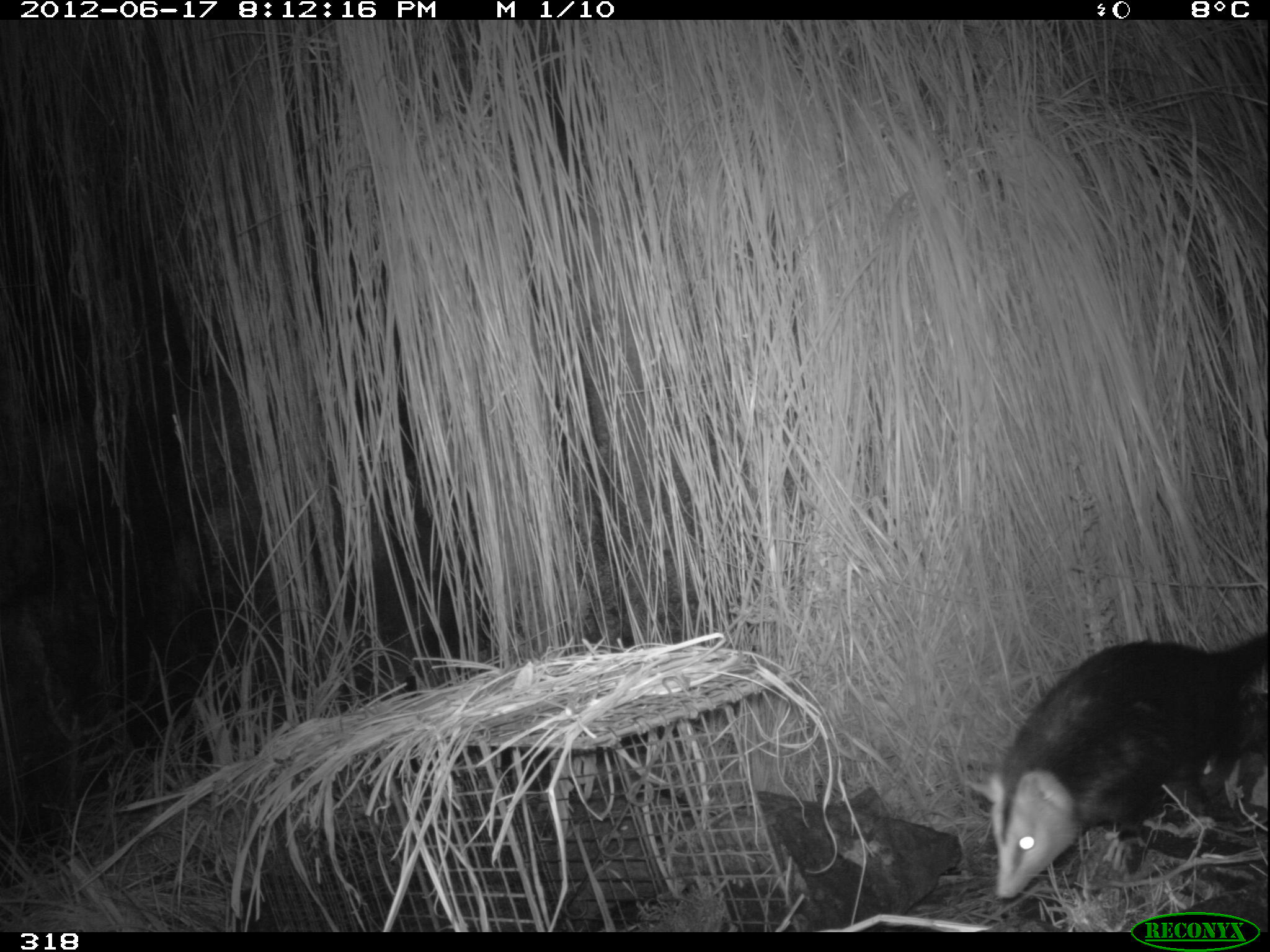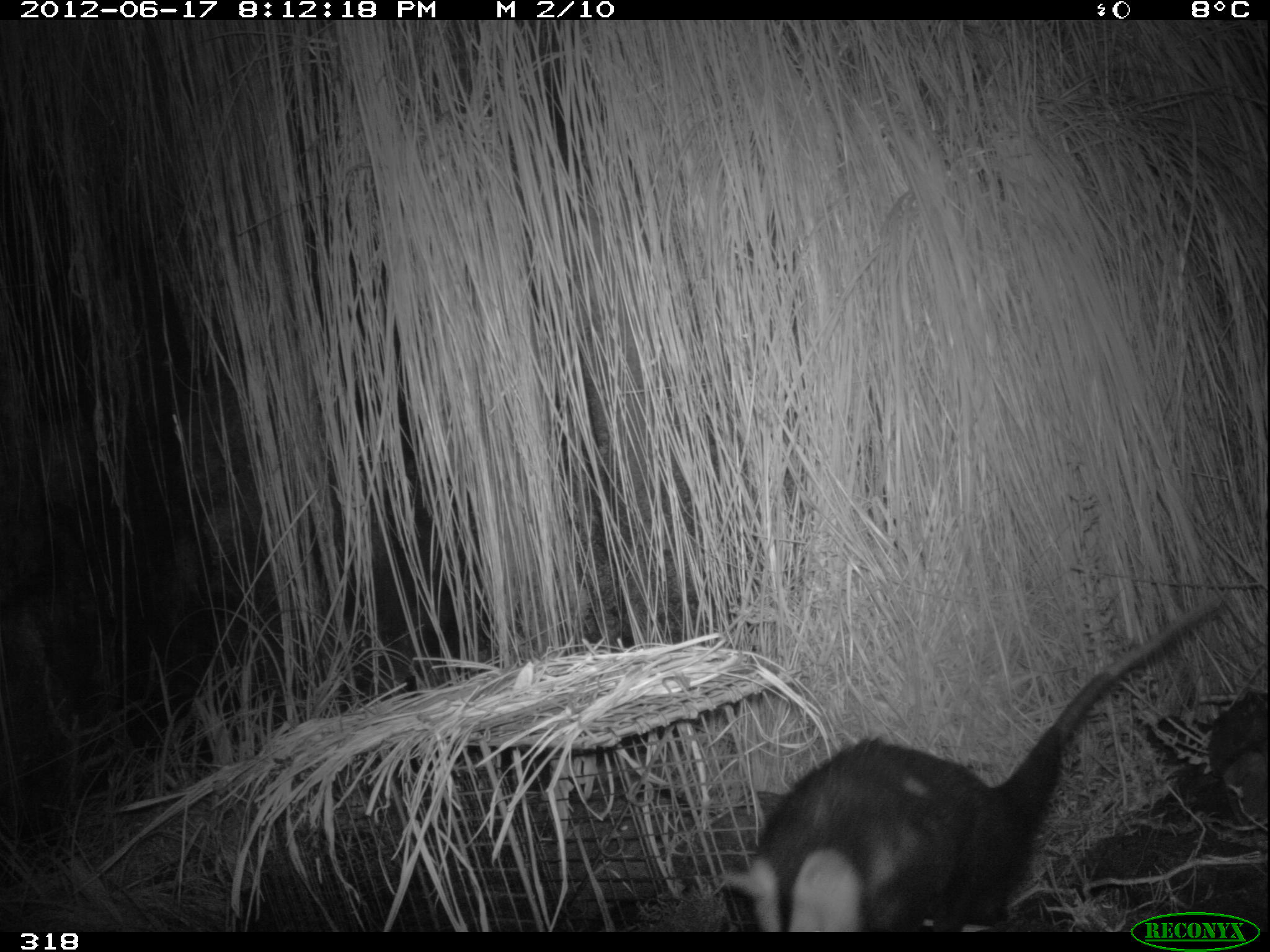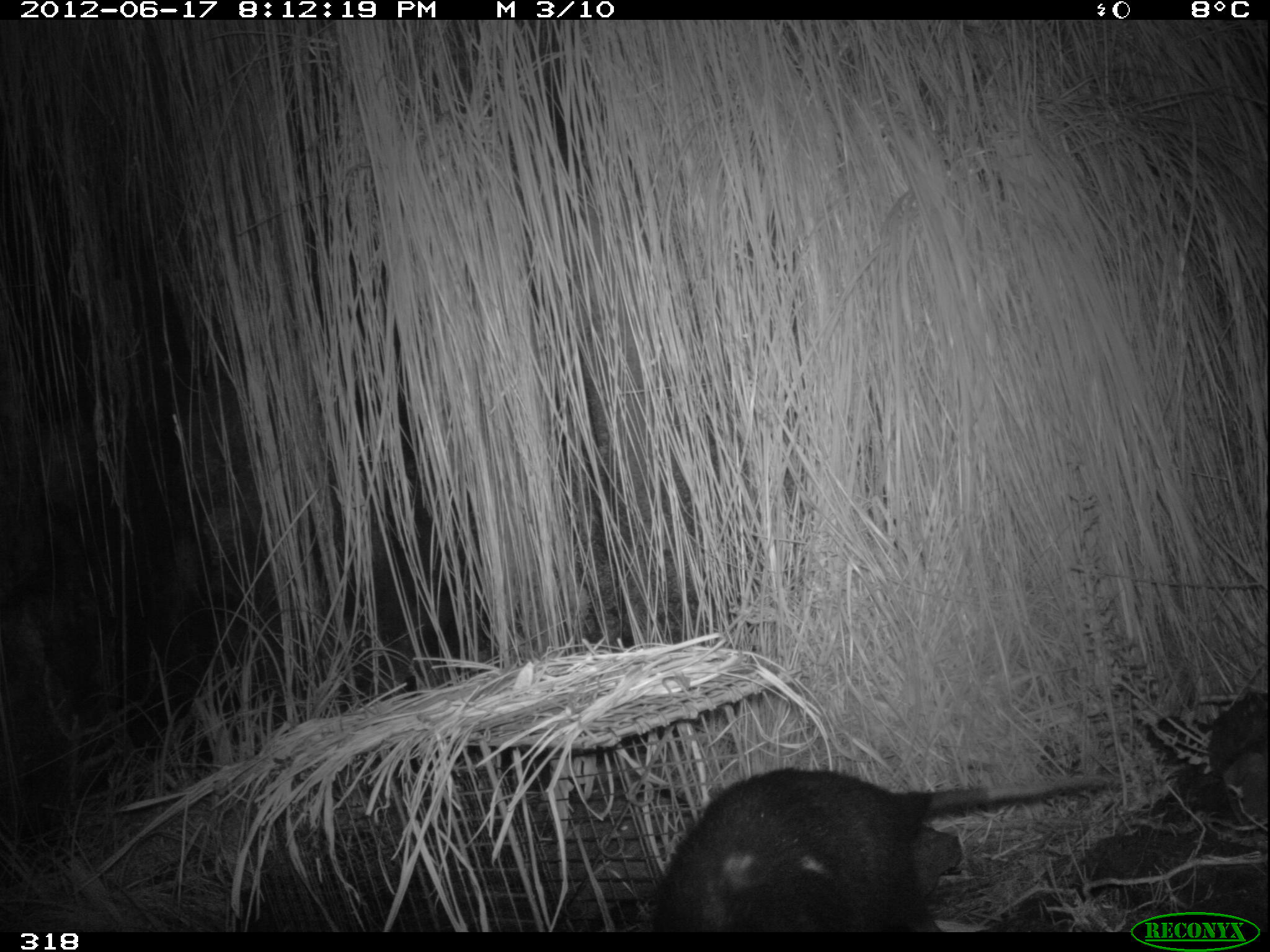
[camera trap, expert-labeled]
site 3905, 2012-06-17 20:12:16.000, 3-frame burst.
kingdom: Animalia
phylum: Chordata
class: Mammalia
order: Didelphimorphia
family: Didelphidae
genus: Didelphis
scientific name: Didelphis pernigra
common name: andean white-eared opossum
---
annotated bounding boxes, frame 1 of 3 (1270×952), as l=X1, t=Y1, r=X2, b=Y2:
didelphis pernigra: l=966, t=634, r=1270, b=901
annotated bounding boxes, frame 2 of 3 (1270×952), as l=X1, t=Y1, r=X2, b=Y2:
didelphis pernigra: l=717, t=593, r=1222, b=932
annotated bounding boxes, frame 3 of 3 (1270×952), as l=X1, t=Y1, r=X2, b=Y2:
didelphis pernigra: l=650, t=765, r=1109, b=932